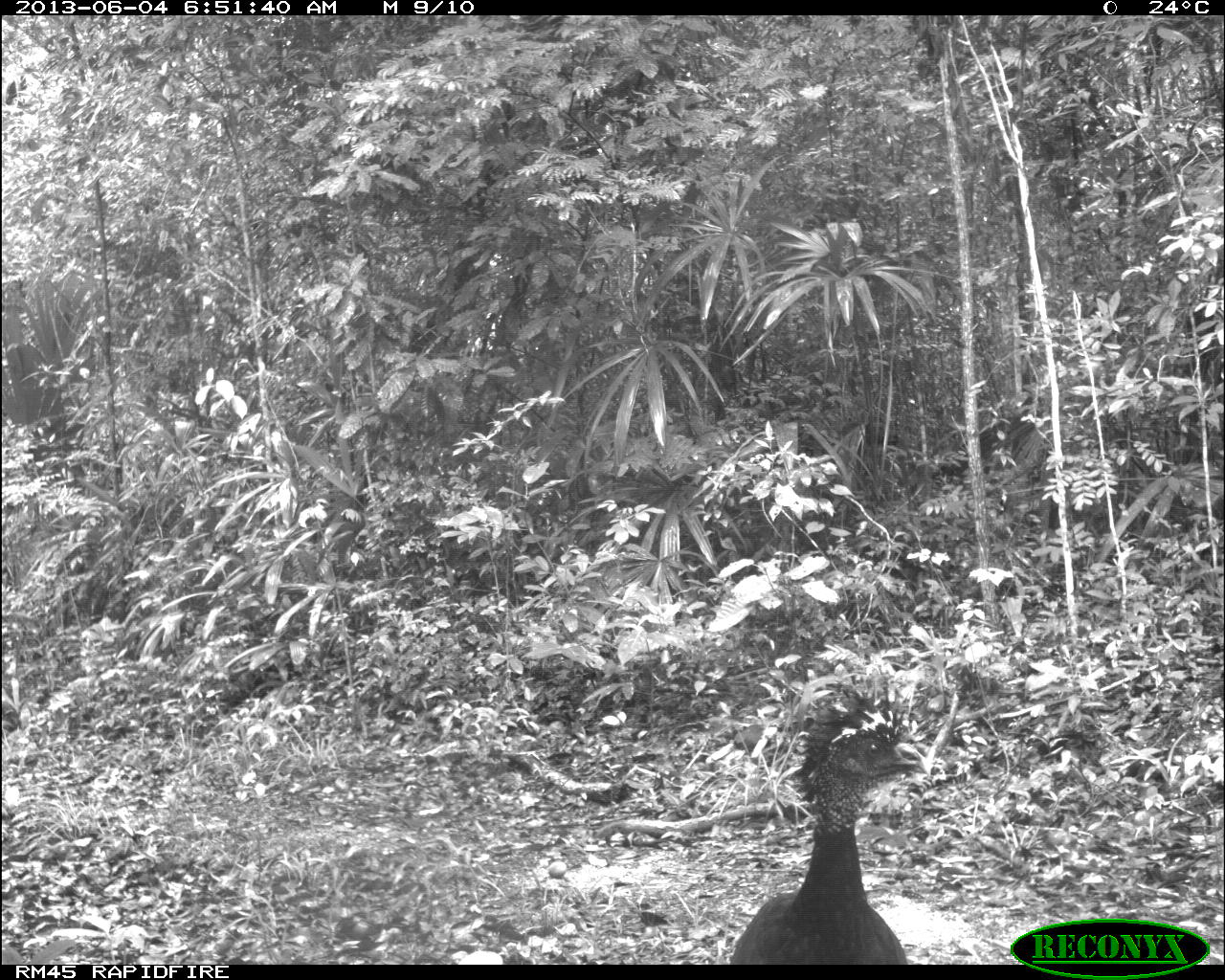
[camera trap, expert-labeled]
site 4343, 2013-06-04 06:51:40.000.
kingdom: Animalia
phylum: Chordata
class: Aves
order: Galliformes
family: Cracidae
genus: Crax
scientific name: Crax rubra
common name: great curassow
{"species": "Crax rubra (great curassow)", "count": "3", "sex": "female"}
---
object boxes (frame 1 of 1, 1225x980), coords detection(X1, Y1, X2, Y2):
crax rubra: detection(722, 689, 942, 964)